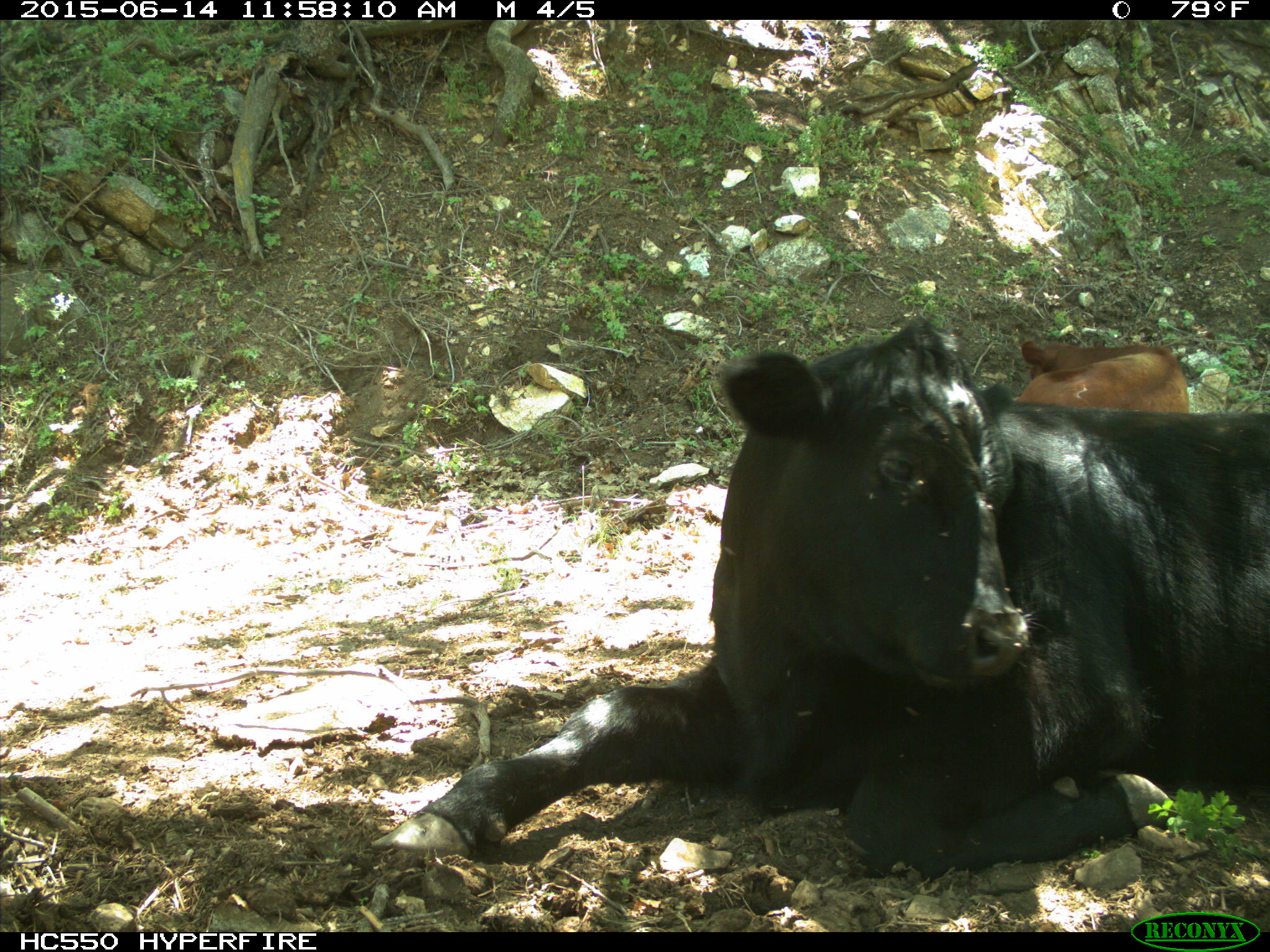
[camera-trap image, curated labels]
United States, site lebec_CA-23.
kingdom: Animalia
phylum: Chordata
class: Mammalia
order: Artiodactyla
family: Bovidae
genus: Bos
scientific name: Bos taurus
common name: domestic cow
Bos taurus (domestic cow).